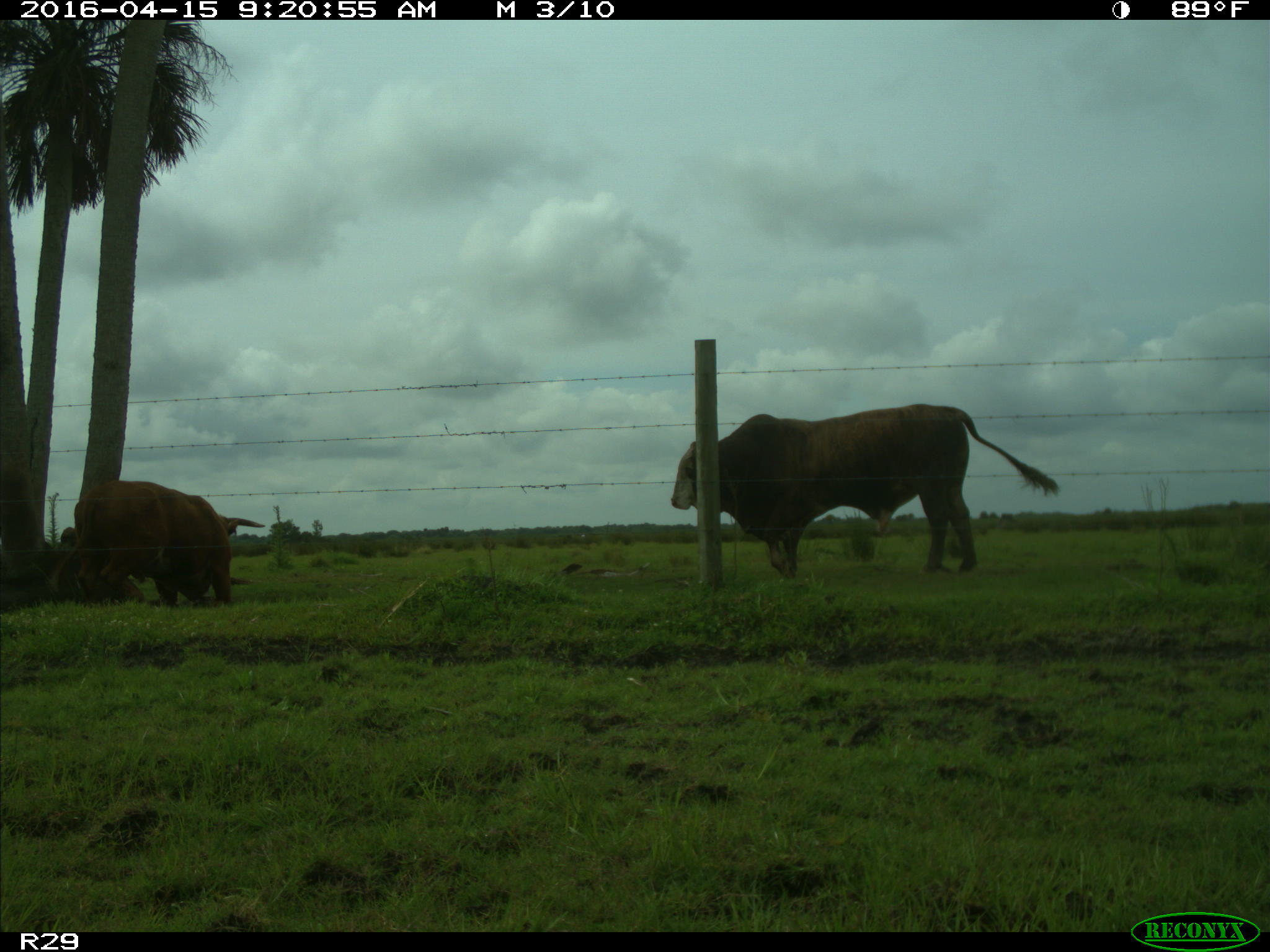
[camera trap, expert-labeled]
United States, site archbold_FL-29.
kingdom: Animalia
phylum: Chordata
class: Mammalia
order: Artiodactyla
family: Bovidae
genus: Bos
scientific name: Bos taurus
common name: domestic cow